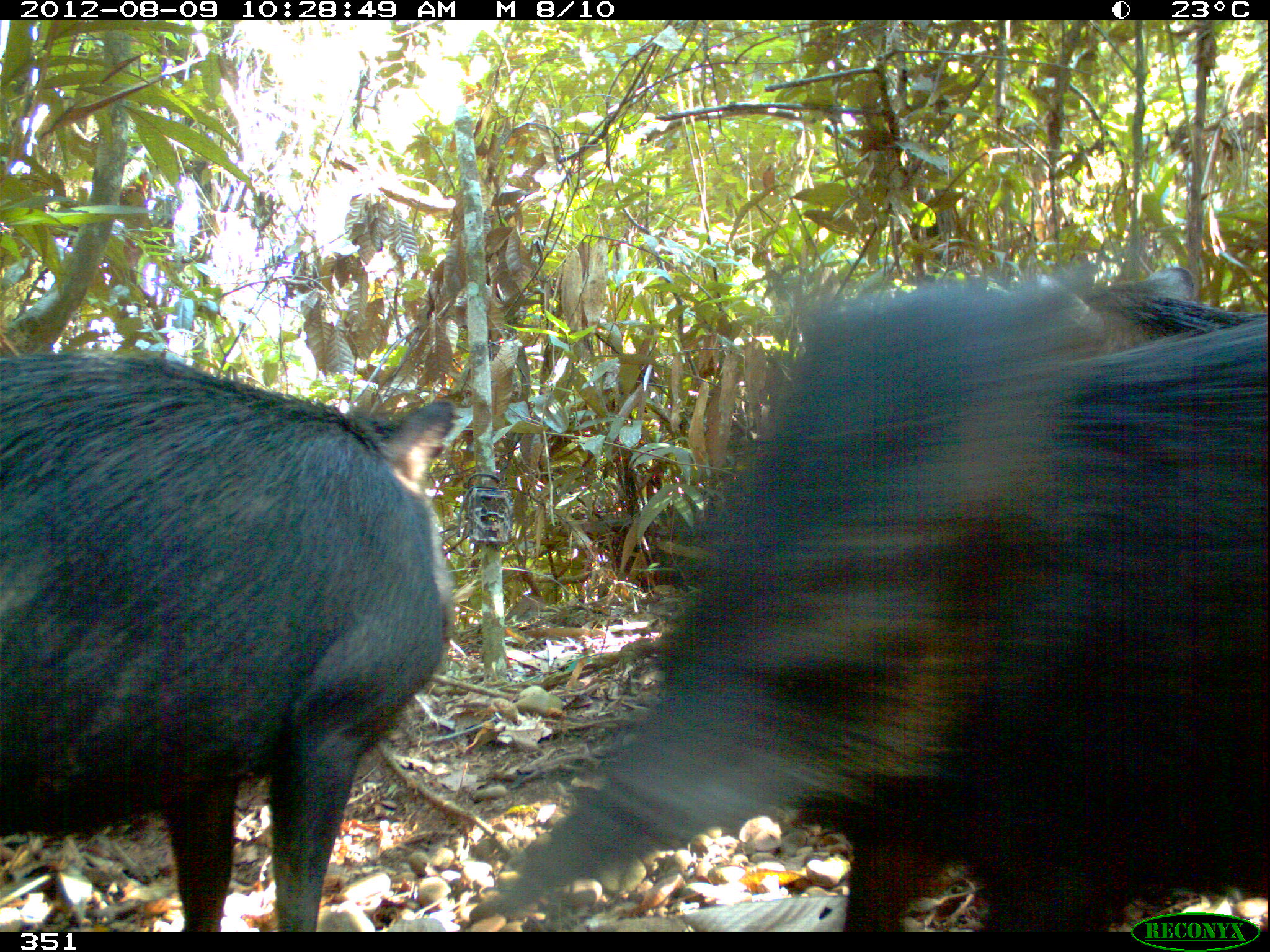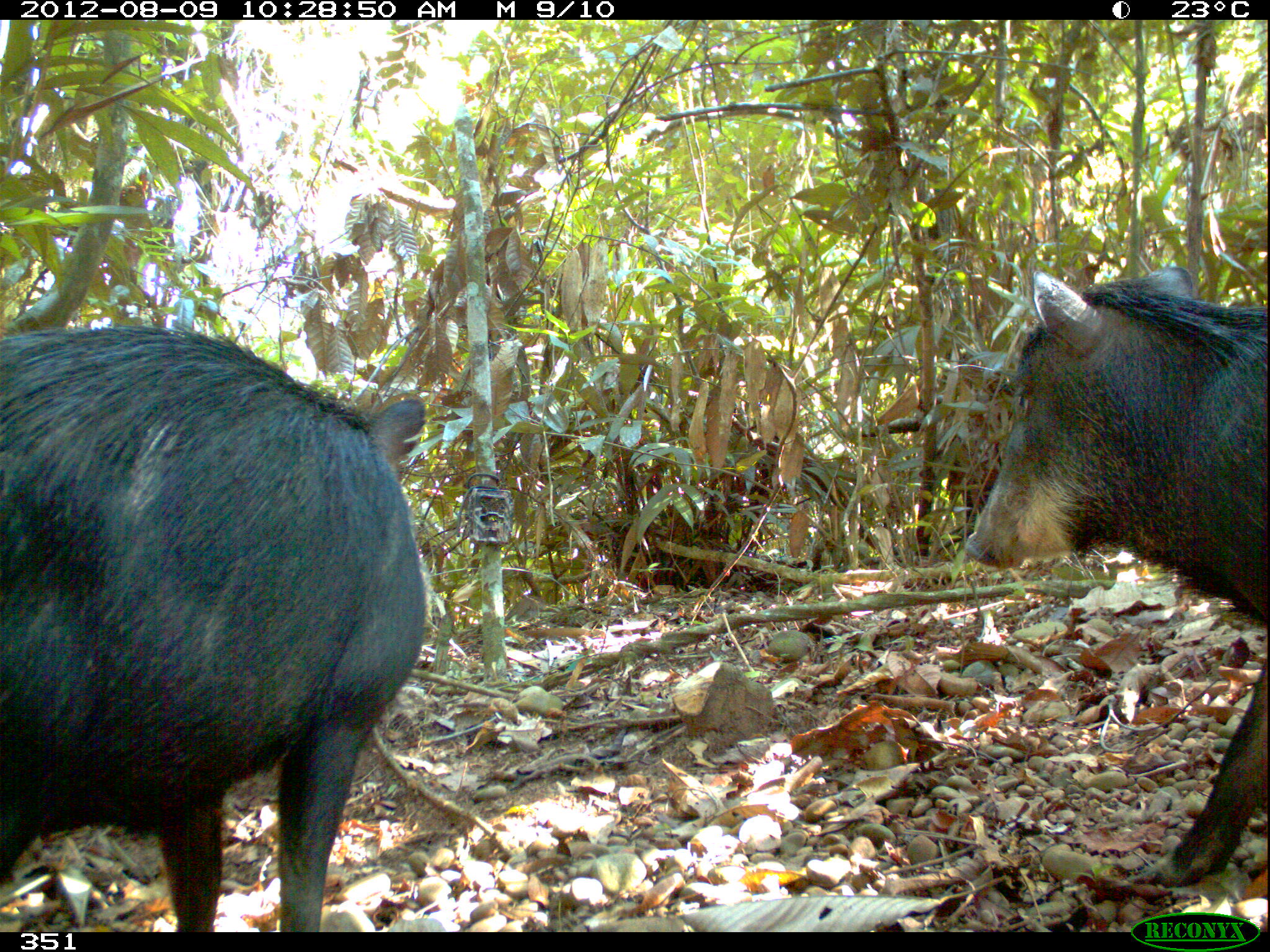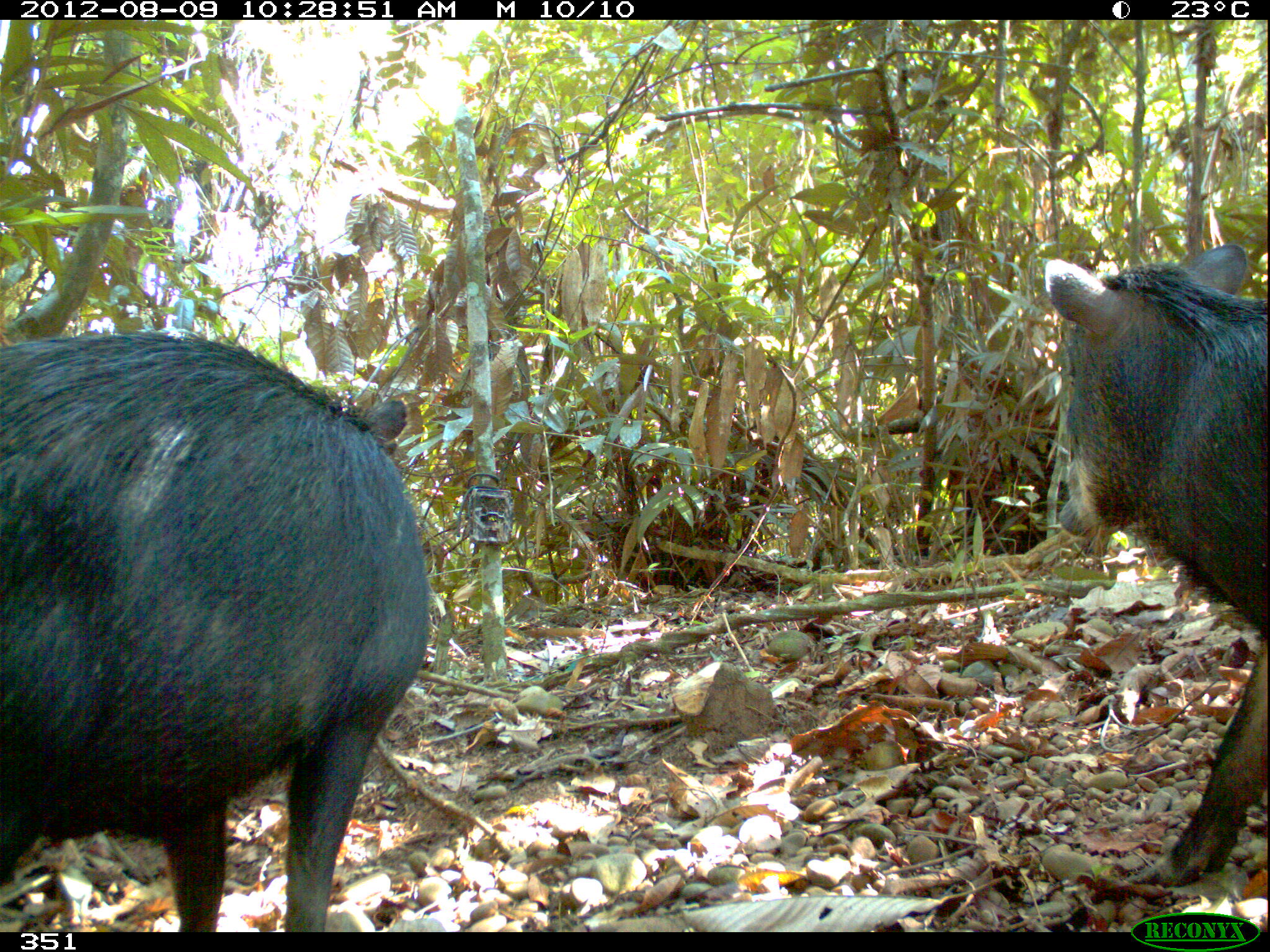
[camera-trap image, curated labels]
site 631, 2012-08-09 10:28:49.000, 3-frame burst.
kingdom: Animalia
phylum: Chordata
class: Mammalia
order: Artiodactyla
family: Tayassuidae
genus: Tayassu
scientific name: Tayassu pecari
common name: white-lipped peccary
Tayassu pecari (white-lipped peccary).